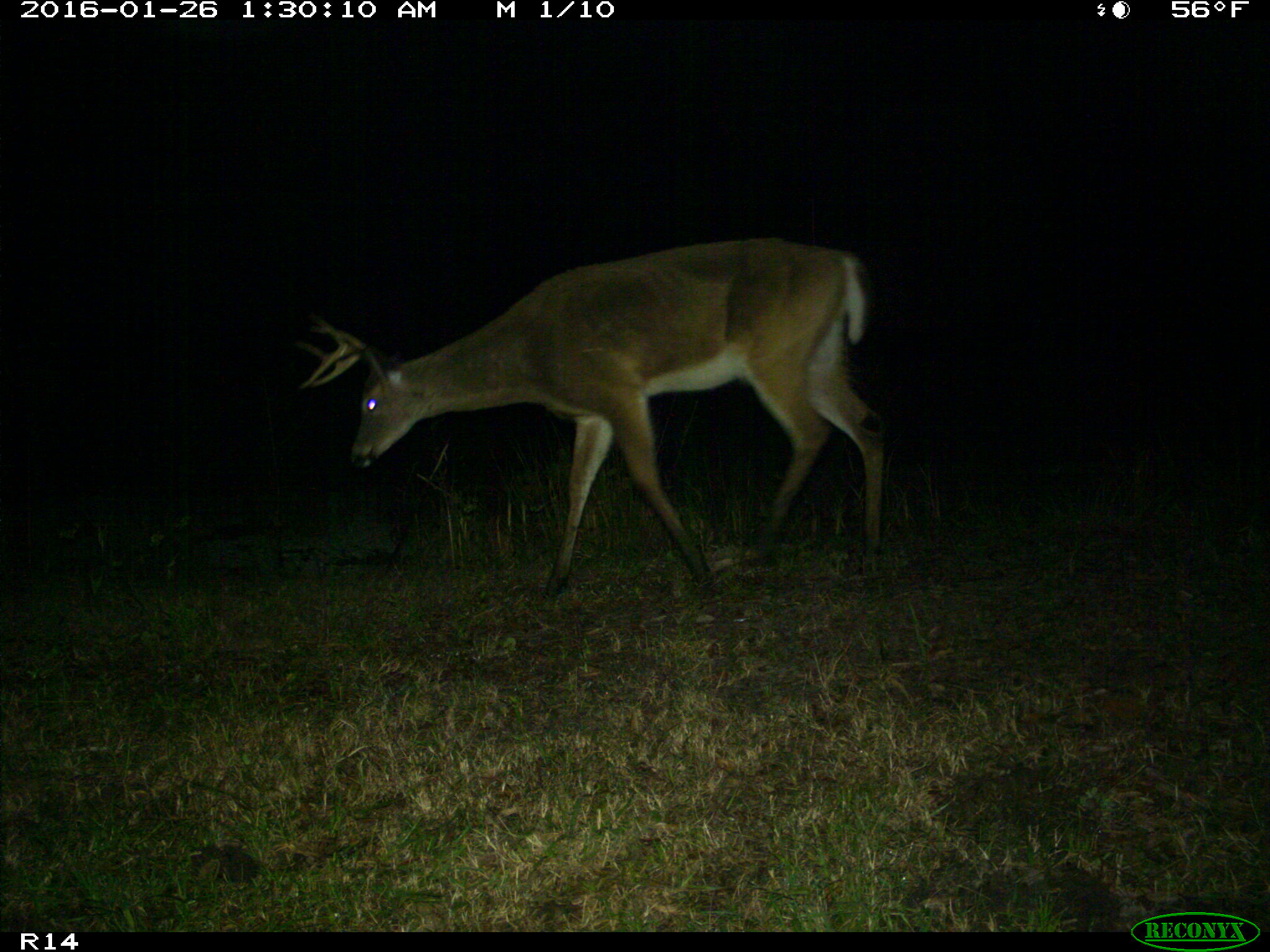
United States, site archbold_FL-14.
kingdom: Animalia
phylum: Chordata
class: Mammalia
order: Artiodactyla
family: Cervidae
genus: Odocoileus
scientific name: Odocoileus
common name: deer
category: unidentified deer